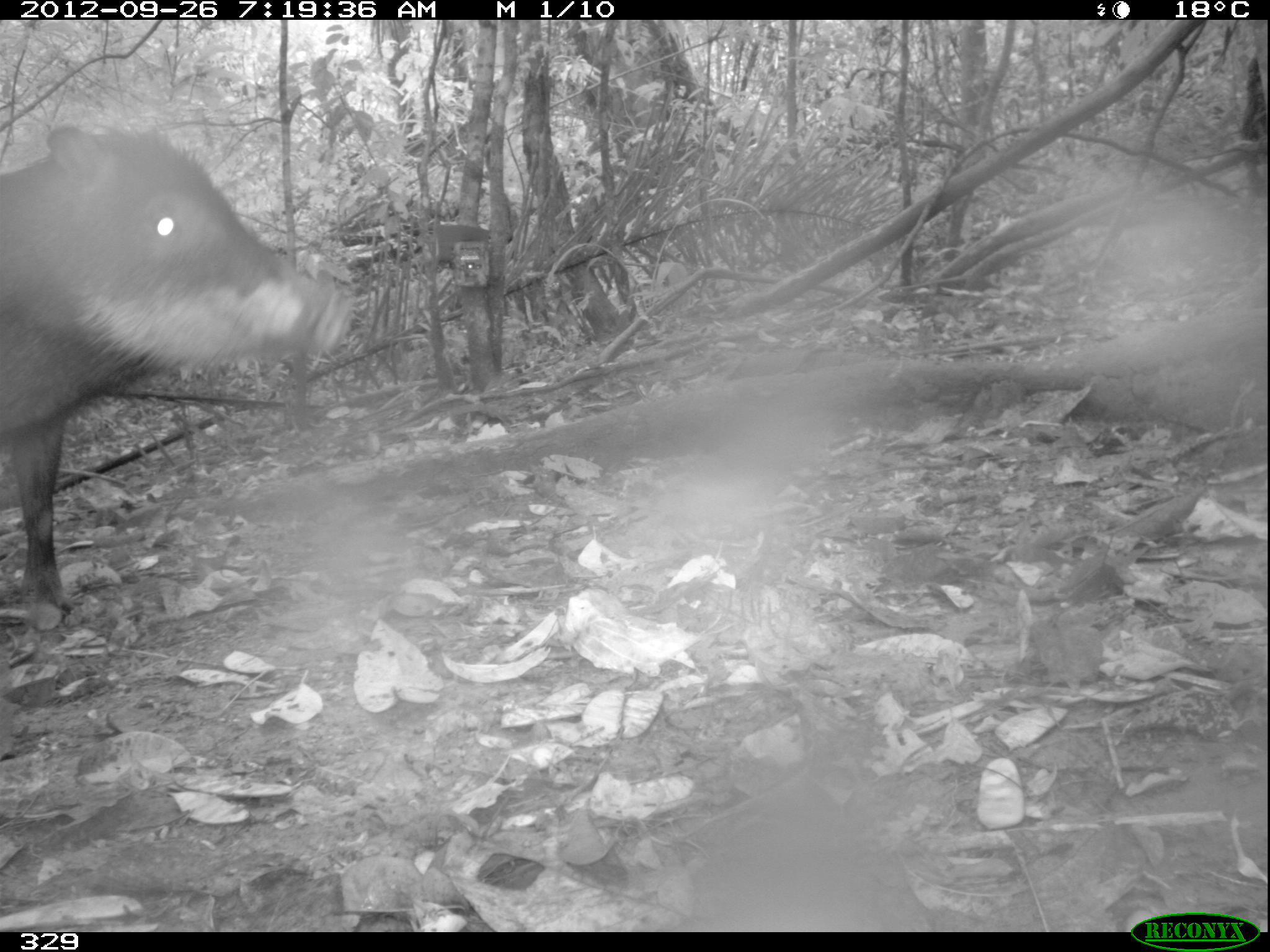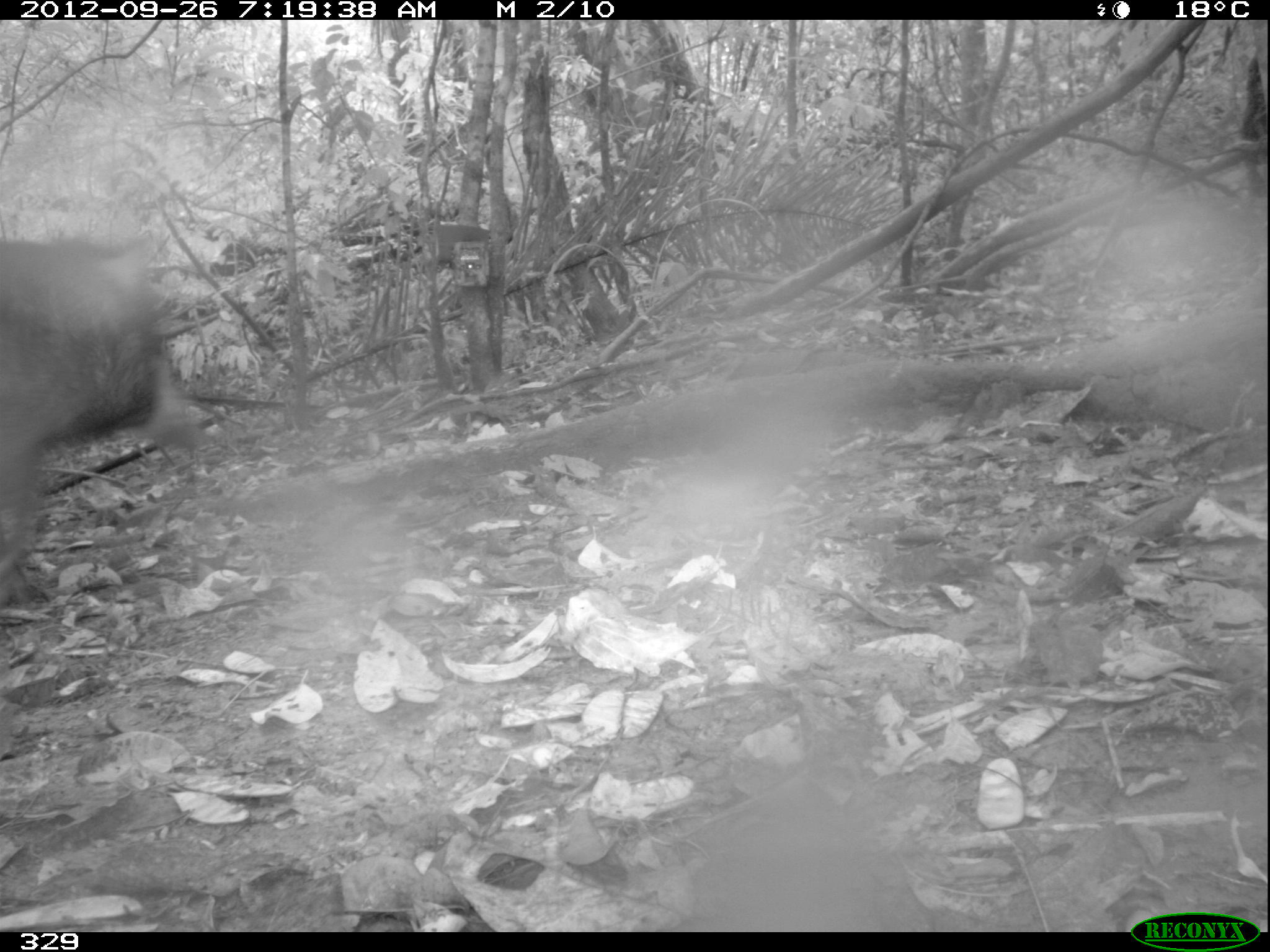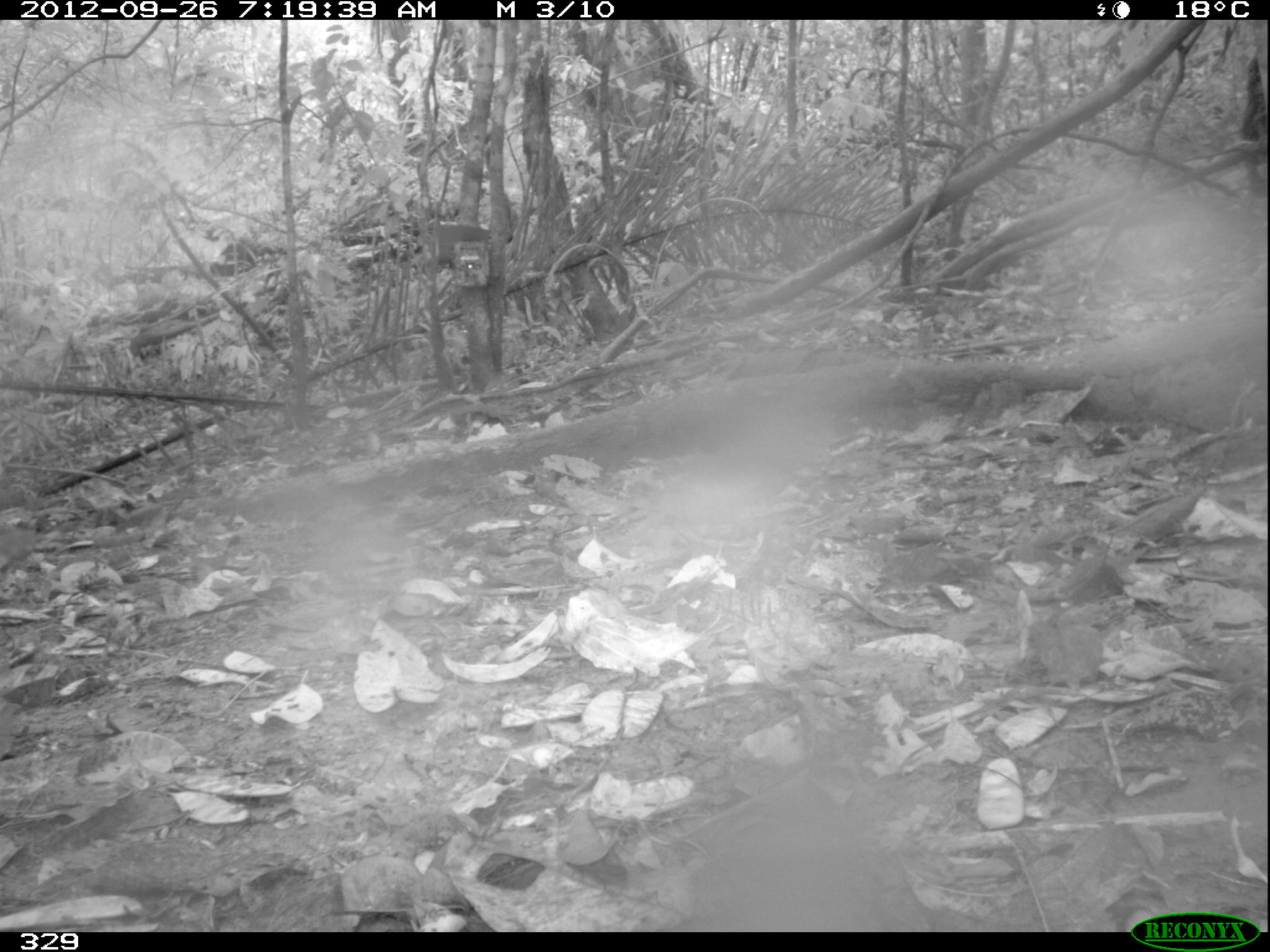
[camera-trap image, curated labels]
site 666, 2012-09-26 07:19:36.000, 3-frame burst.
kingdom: Animalia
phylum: Chordata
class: Mammalia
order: Artiodactyla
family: Tayassuidae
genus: Tayassu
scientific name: Tayassu pecari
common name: white-lipped peccary